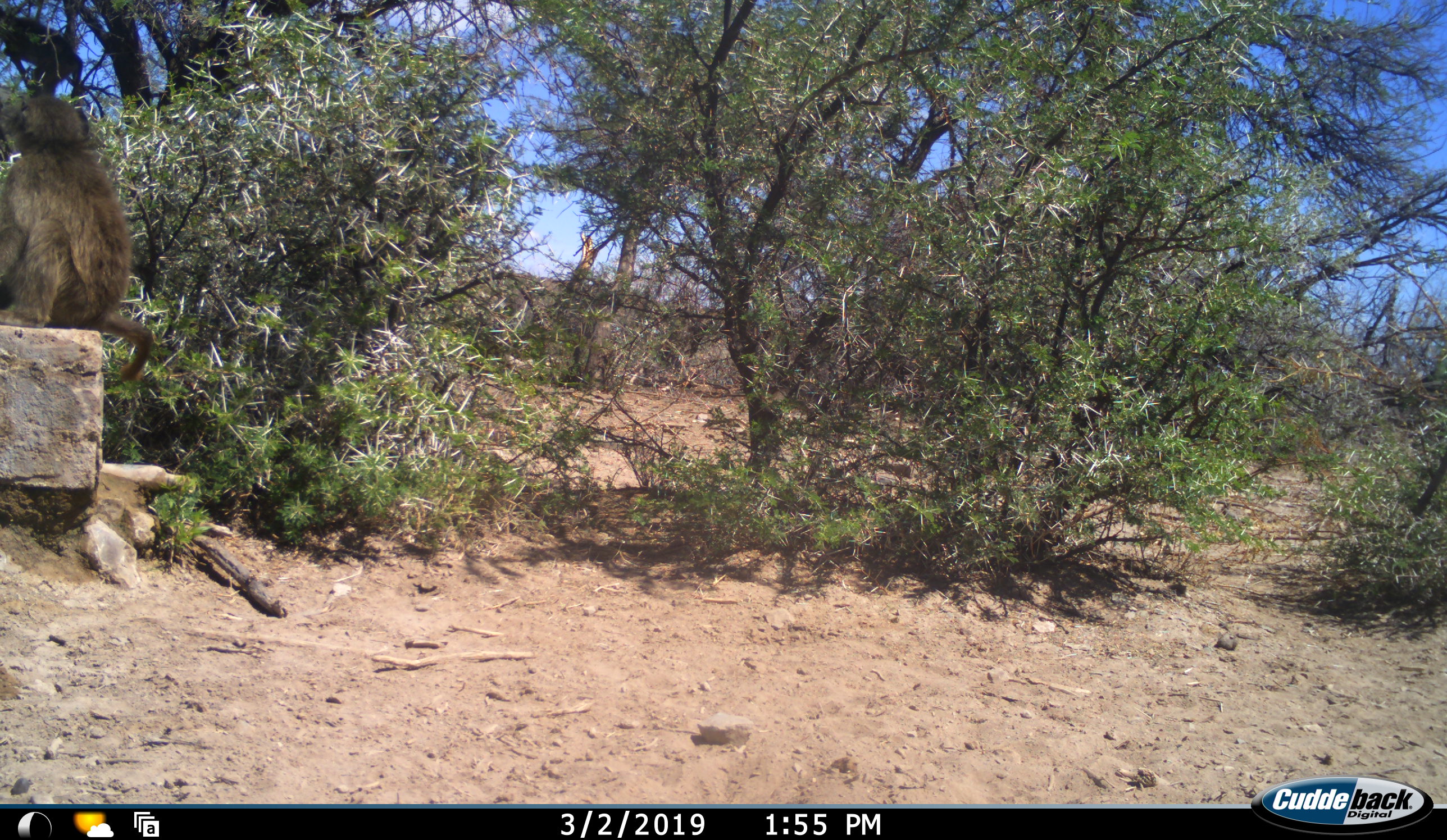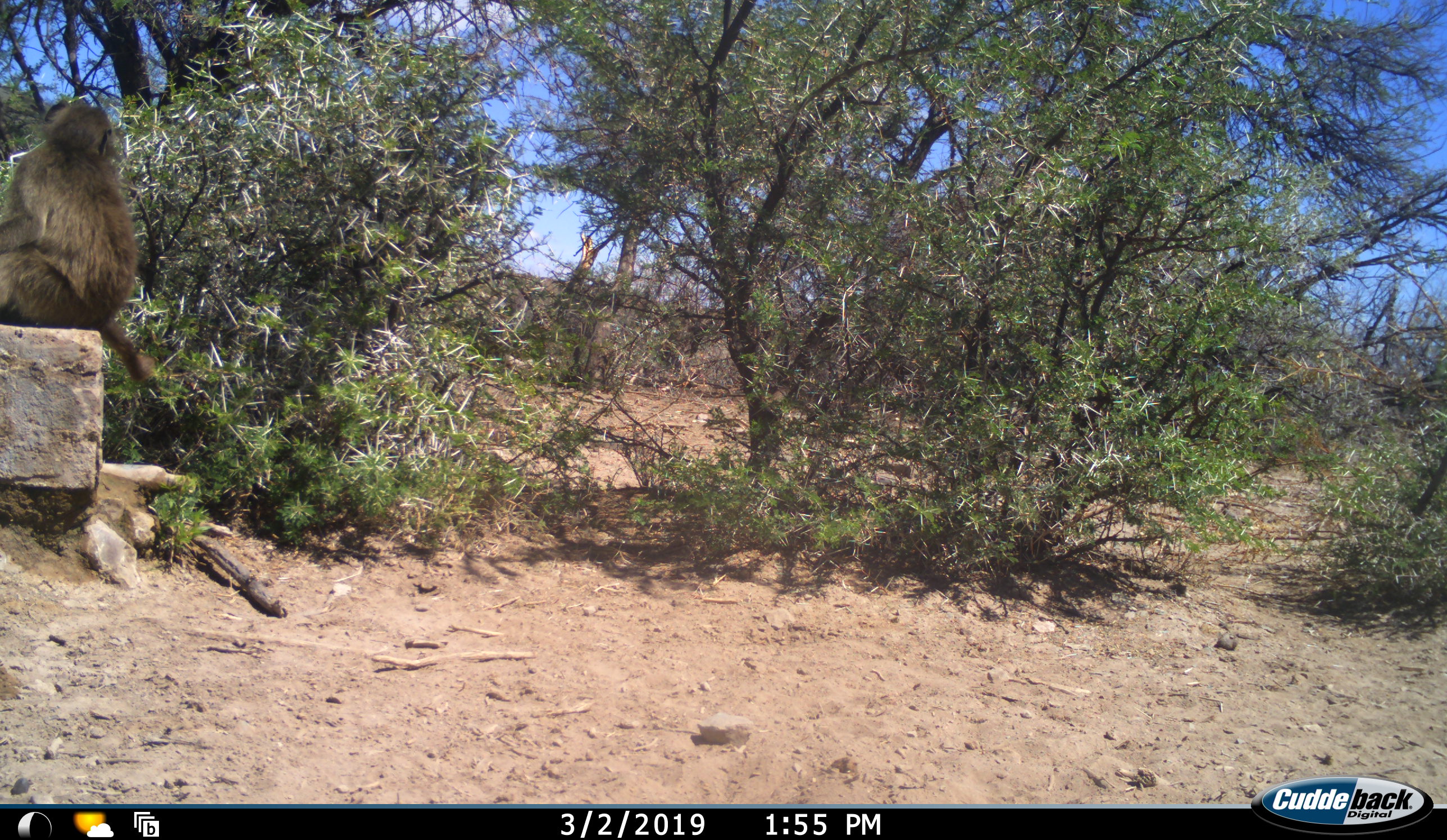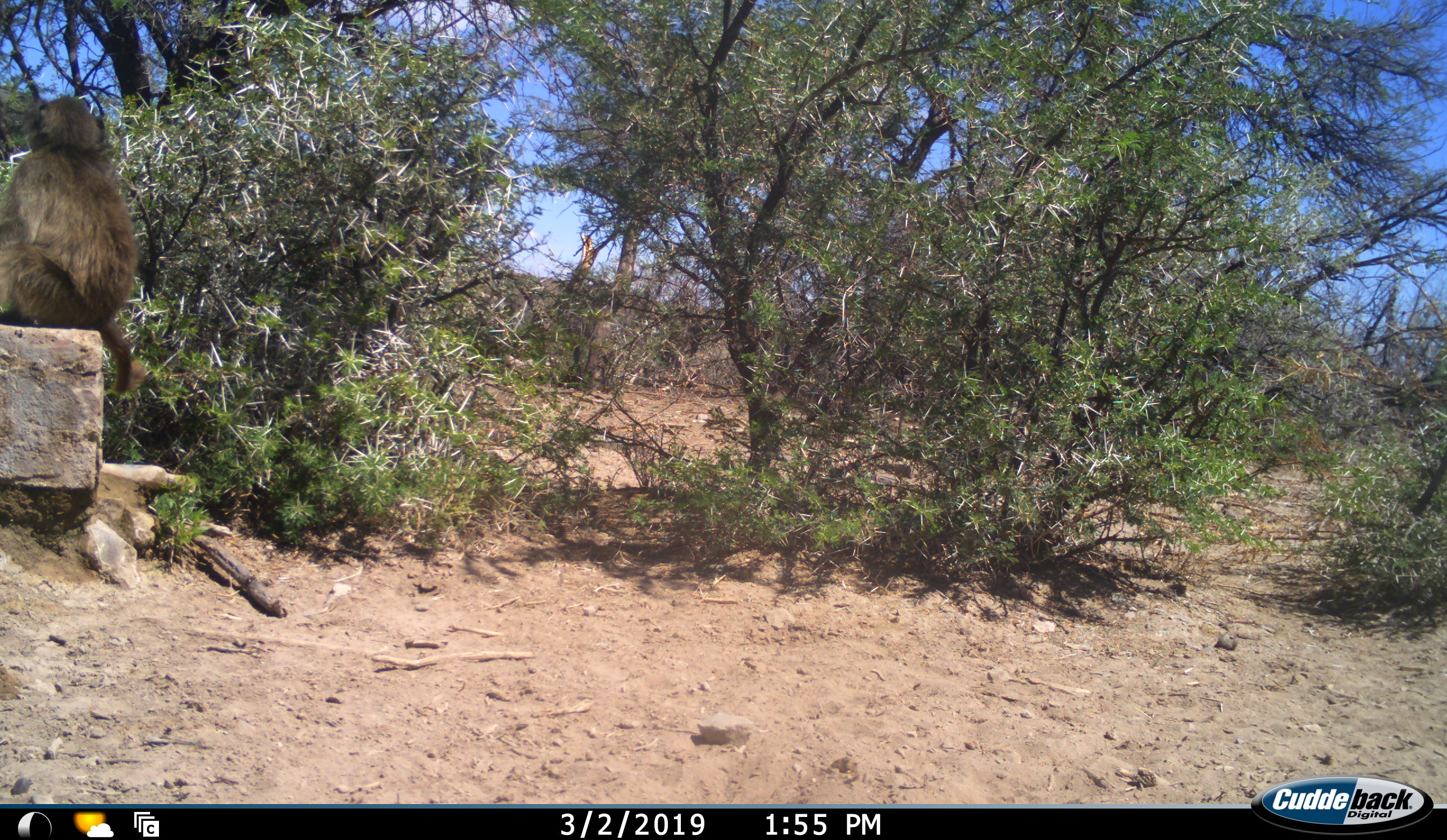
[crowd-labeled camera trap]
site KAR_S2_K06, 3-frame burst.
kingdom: Animalia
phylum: Chordata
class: Mammalia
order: Primates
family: Cercopithecidae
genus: Papio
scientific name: Papio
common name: baboon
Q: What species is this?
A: Baboon (Papio).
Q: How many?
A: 2.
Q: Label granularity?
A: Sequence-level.